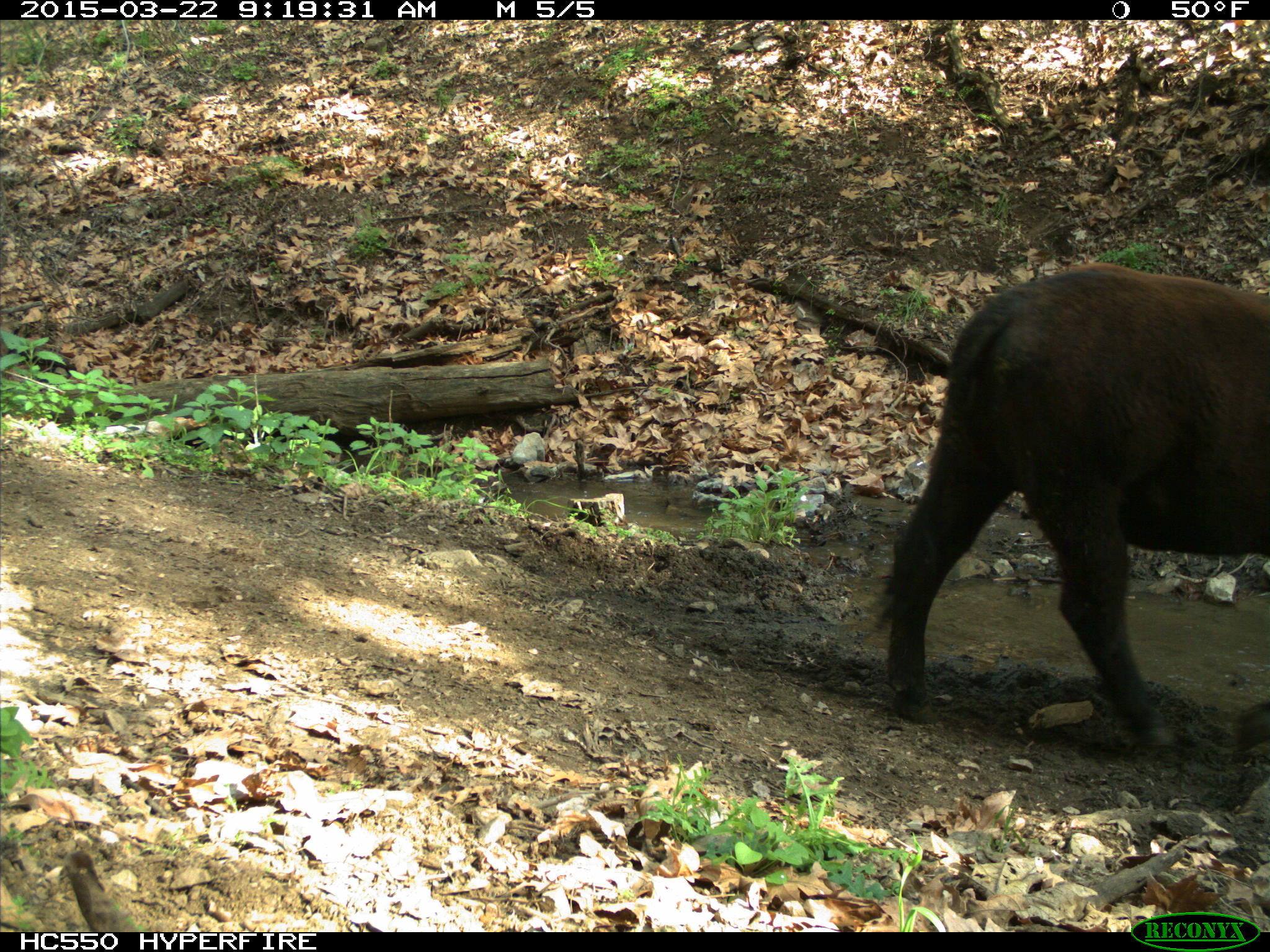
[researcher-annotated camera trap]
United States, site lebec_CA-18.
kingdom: Animalia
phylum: Chordata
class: Mammalia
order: Artiodactyla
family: Bovidae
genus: Bos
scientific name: Bos taurus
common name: domestic cow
Bos taurus (domestic cow).